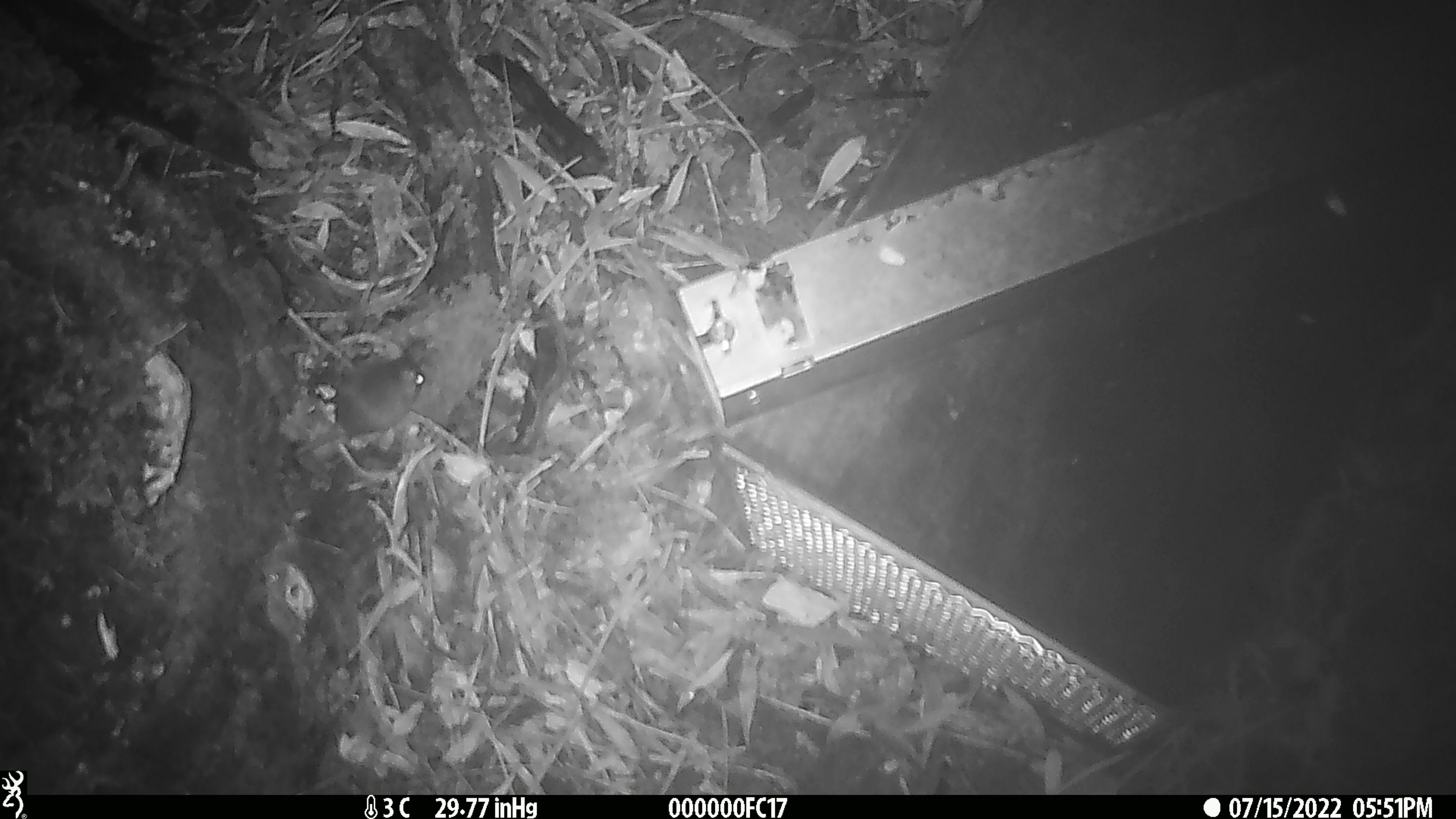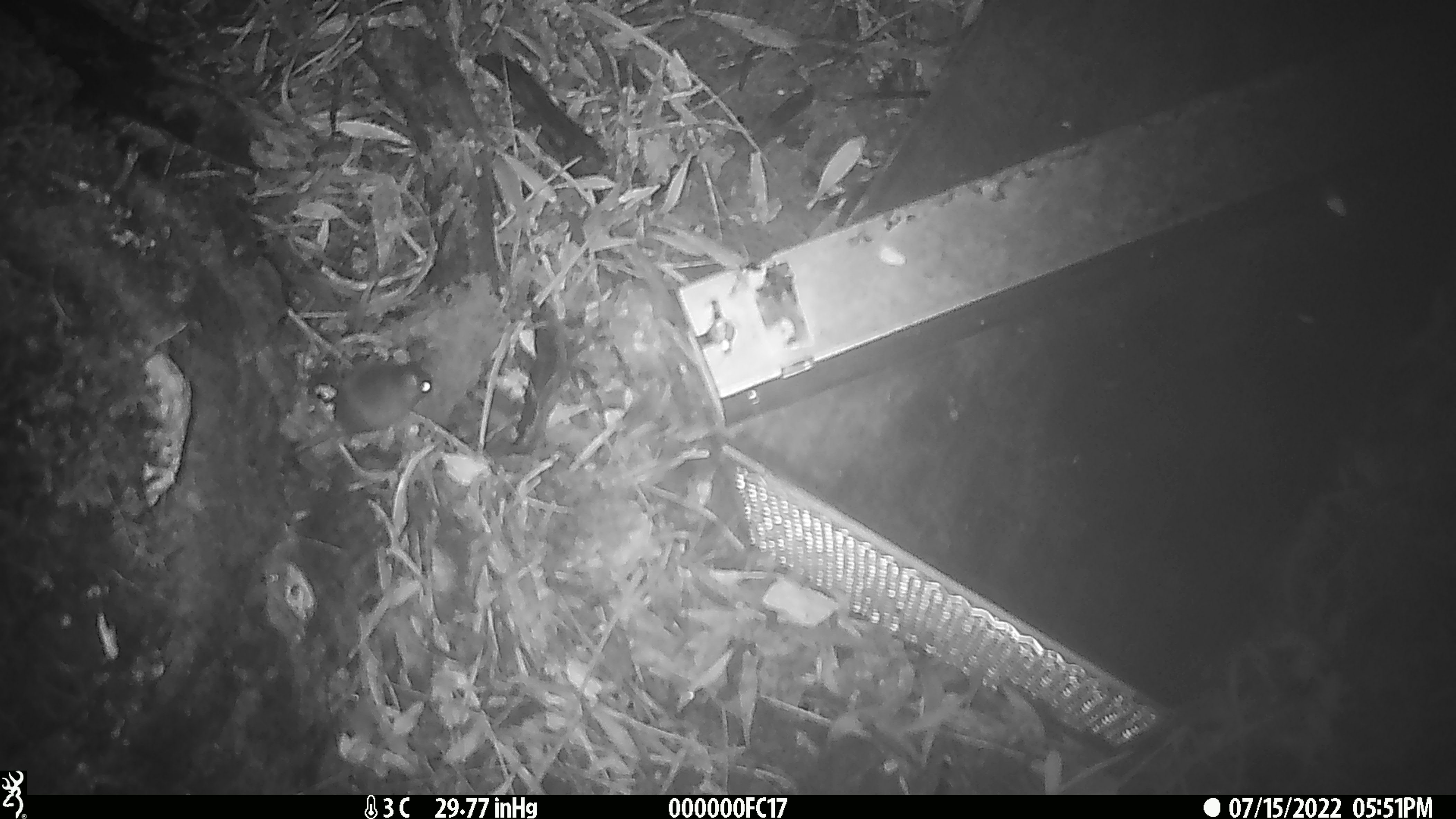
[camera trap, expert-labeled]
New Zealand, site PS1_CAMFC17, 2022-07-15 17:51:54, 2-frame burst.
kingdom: Animalia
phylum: Chordata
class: Mammalia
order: Rodentia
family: Muridae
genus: Mus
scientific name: Mus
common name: mouse